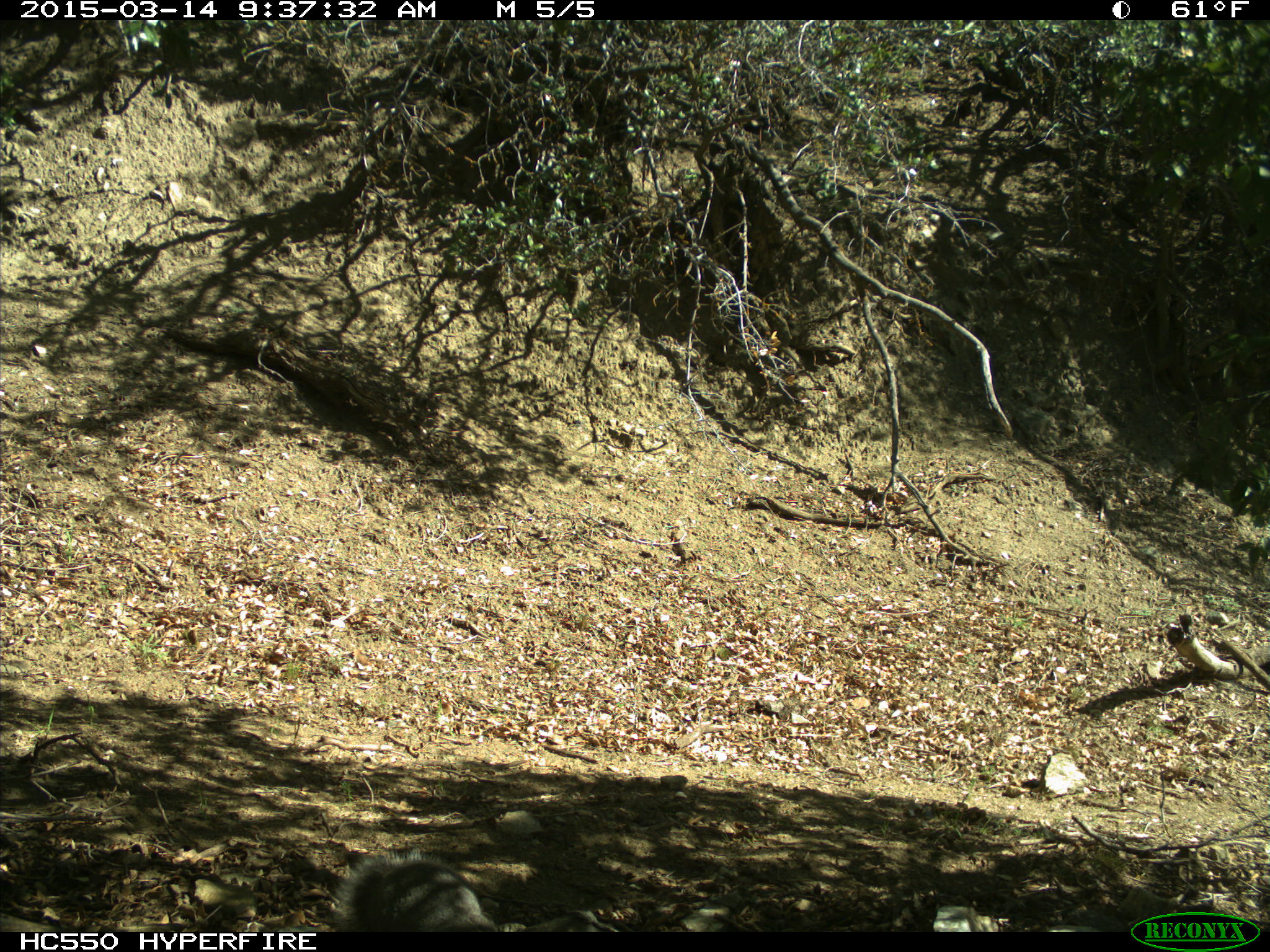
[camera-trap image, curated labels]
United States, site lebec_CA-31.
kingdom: Animalia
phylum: Chordata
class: Mammalia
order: Rodentia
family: Sciuridae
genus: Sciurus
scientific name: Sciurus carolinensis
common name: eastern gray squirrel